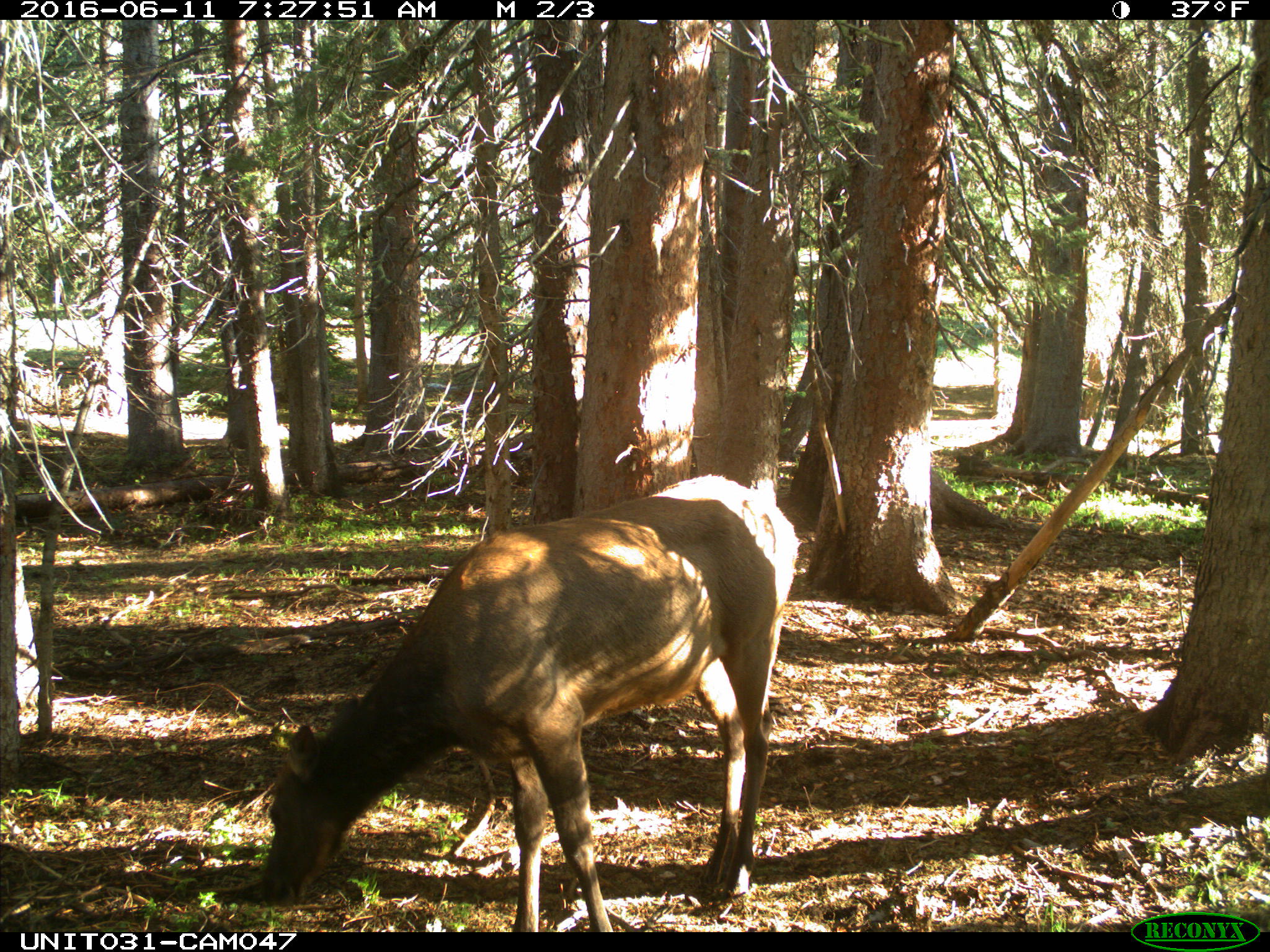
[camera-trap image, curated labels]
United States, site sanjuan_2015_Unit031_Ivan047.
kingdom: Animalia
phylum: Chordata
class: Mammalia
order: Artiodactyla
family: Cervidae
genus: Cervus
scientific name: Cervus elaphus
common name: red deer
Cervus elaphus (red deer).